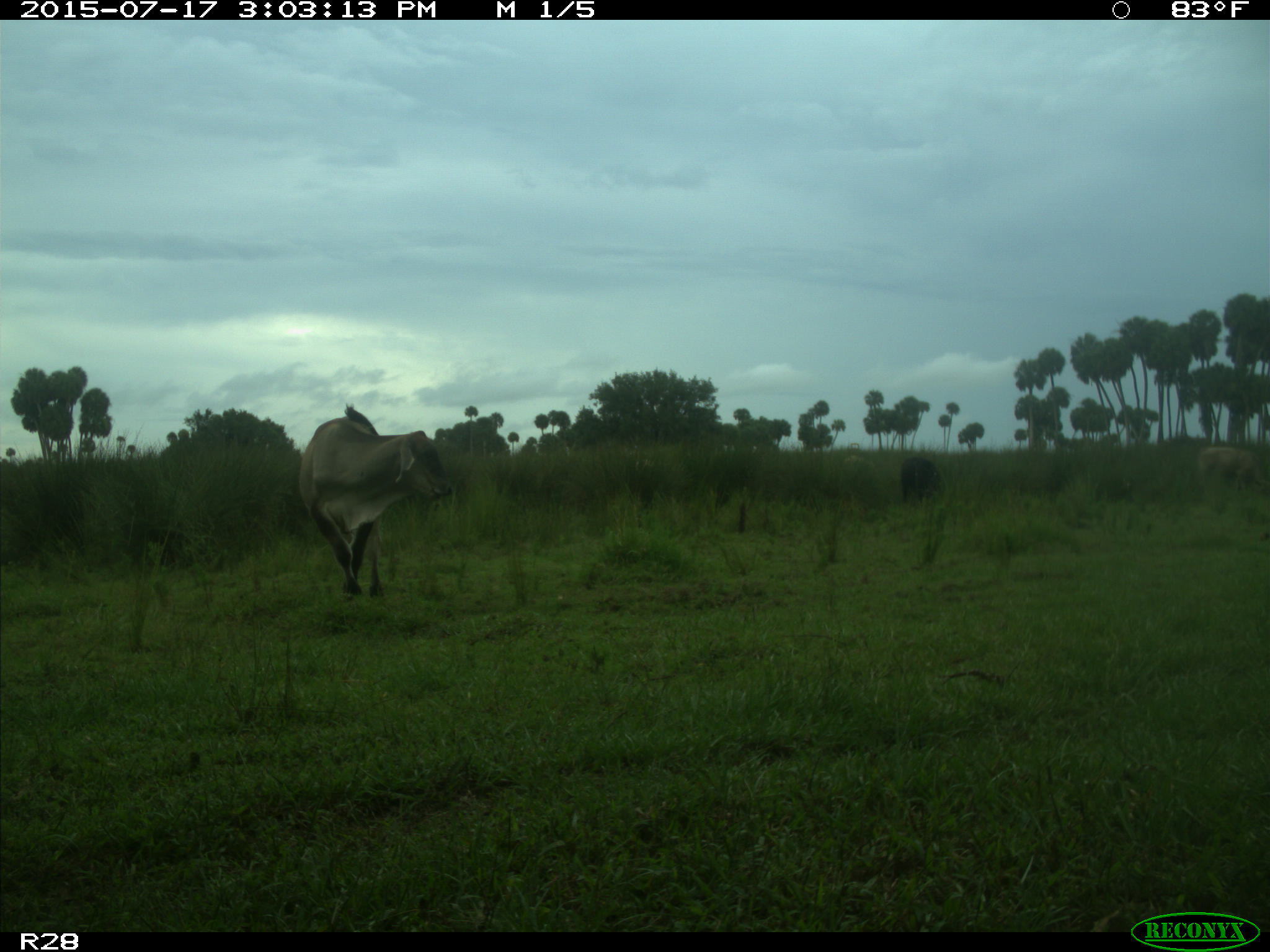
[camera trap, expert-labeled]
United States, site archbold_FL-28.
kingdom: Animalia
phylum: Chordata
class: Mammalia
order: Artiodactyla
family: Bovidae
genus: Bos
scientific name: Bos taurus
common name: domestic cow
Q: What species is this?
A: Bos taurus (domestic cow).